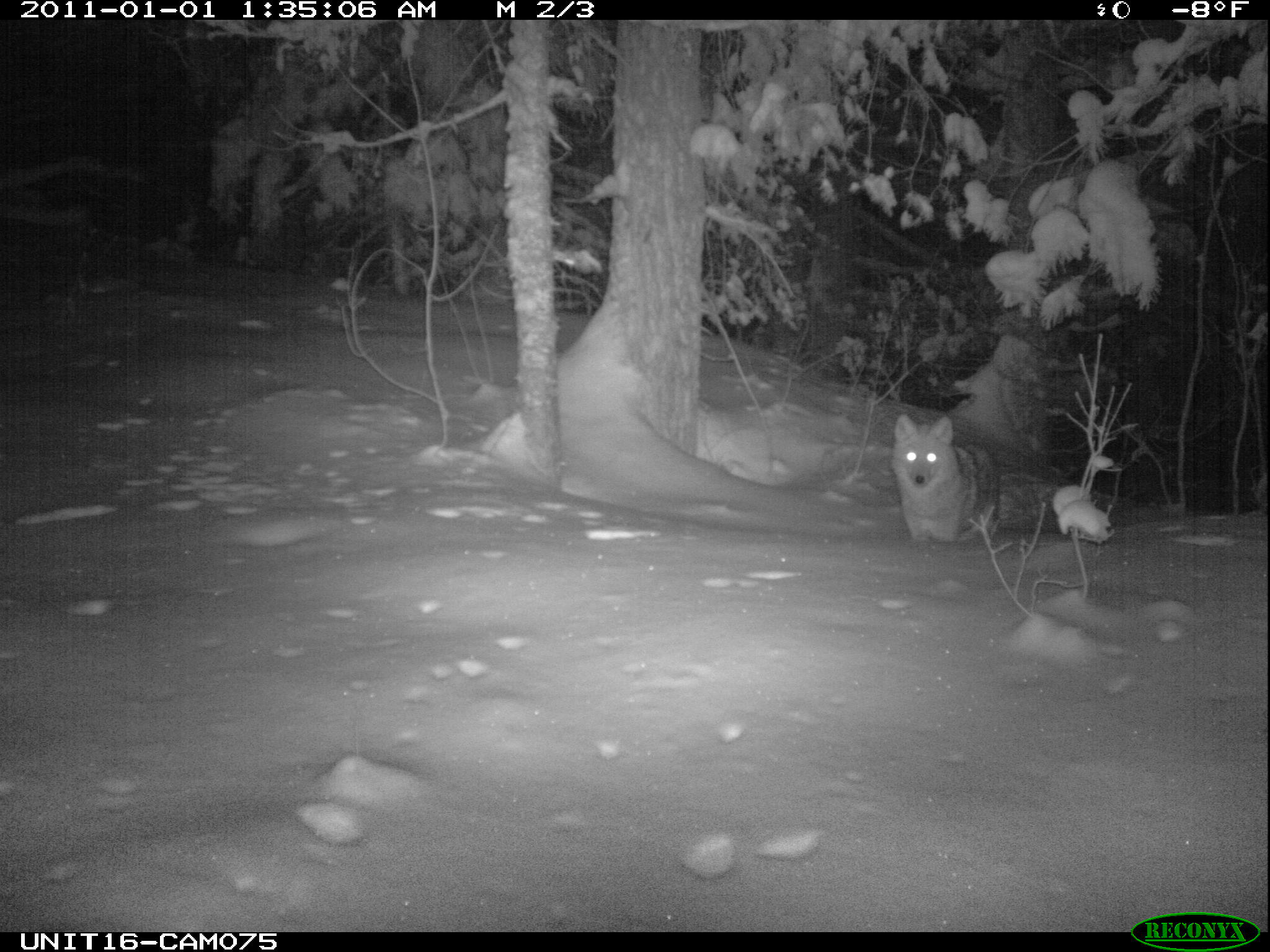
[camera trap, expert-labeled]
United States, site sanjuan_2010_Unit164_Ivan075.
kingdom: Animalia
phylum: Chordata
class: Mammalia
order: Carnivora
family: Canidae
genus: Canis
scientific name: Canis latrans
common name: coyote